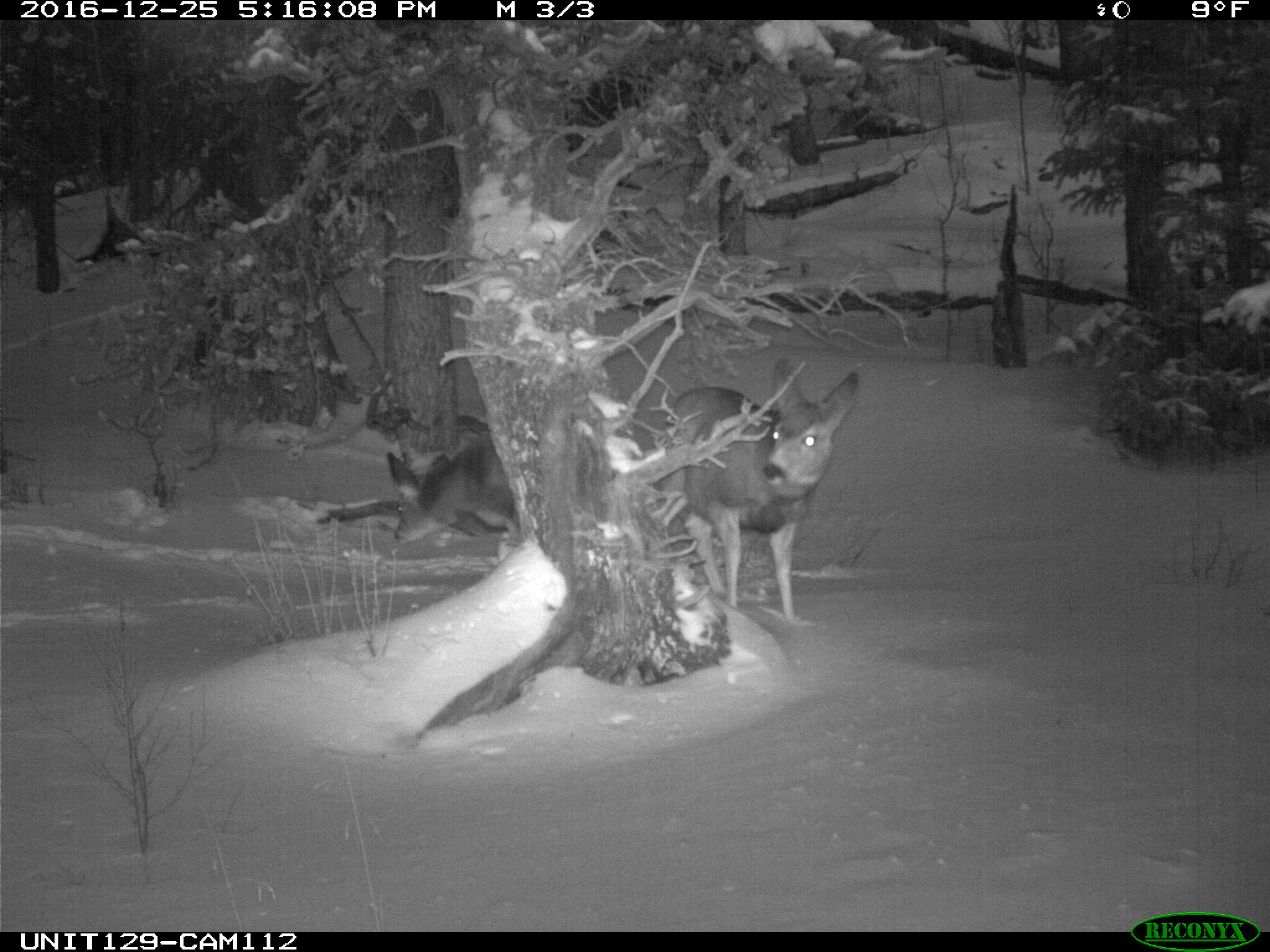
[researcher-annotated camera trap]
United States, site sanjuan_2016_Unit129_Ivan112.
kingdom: Animalia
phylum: Chordata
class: Mammalia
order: Artiodactyla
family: Cervidae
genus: Odocoileus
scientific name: Odocoileus hemionus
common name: mule deer